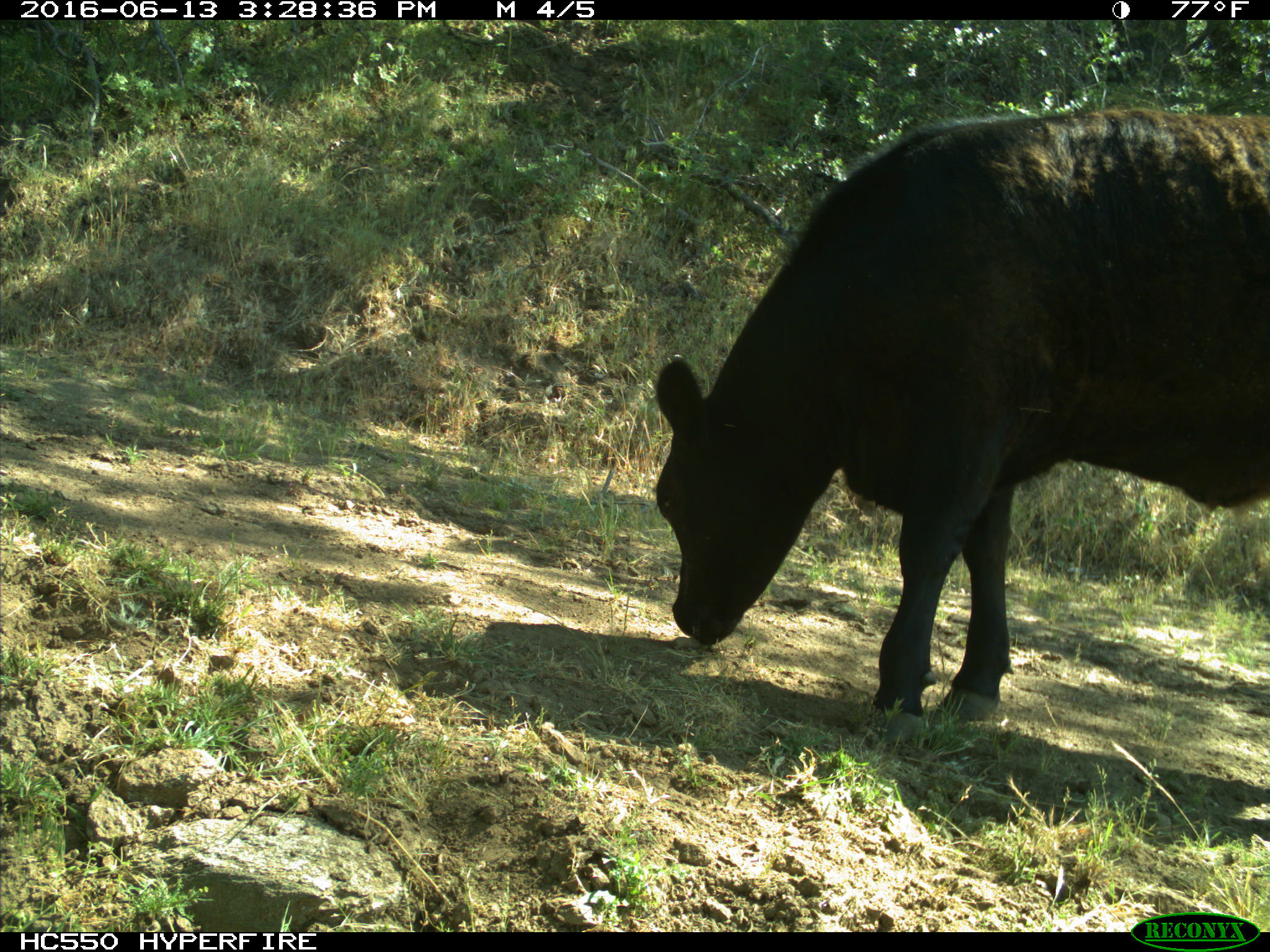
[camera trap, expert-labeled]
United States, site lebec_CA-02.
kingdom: Animalia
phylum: Chordata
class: Mammalia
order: Artiodactyla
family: Bovidae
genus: Bos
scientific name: Bos taurus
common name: domestic cow